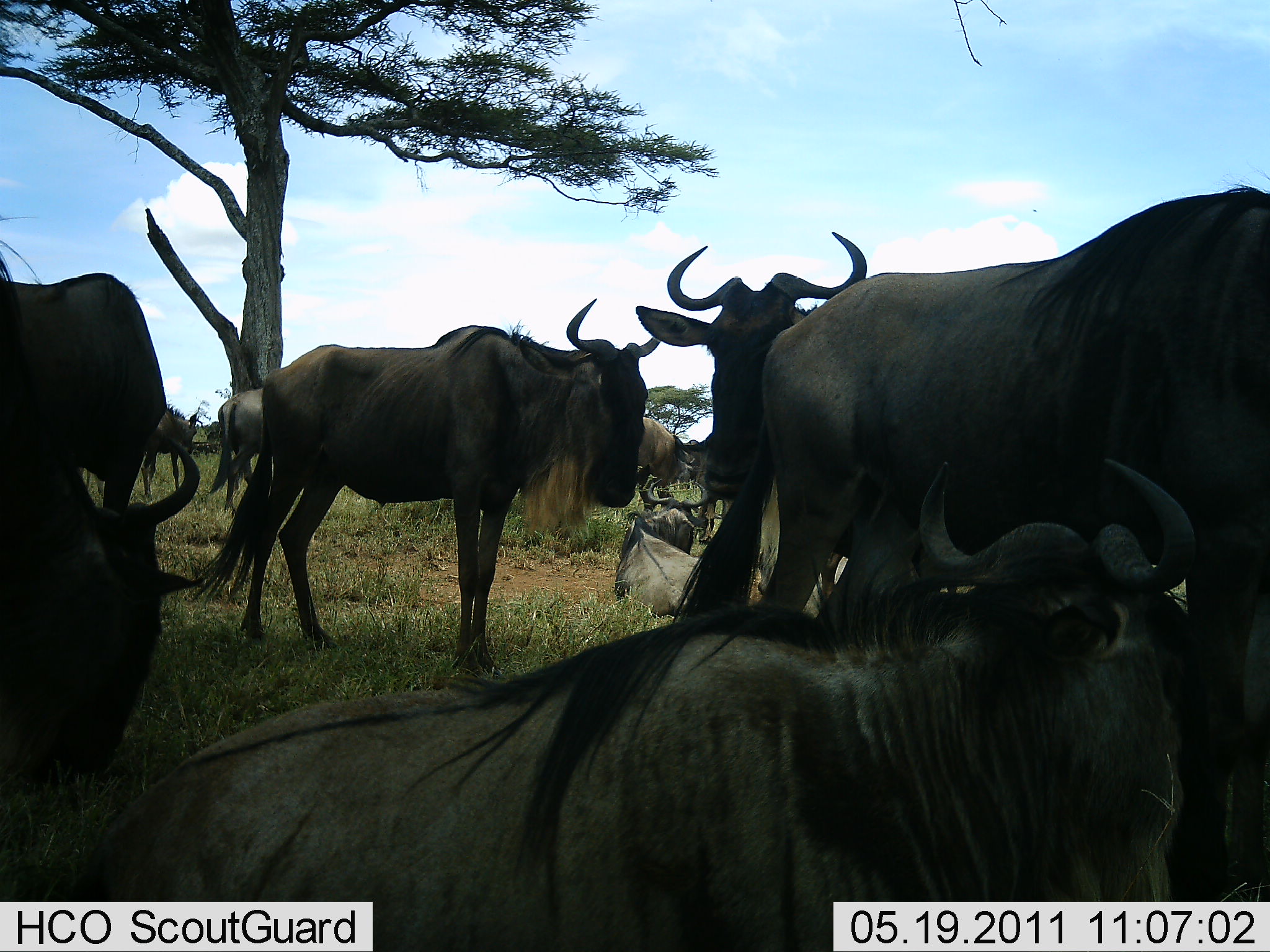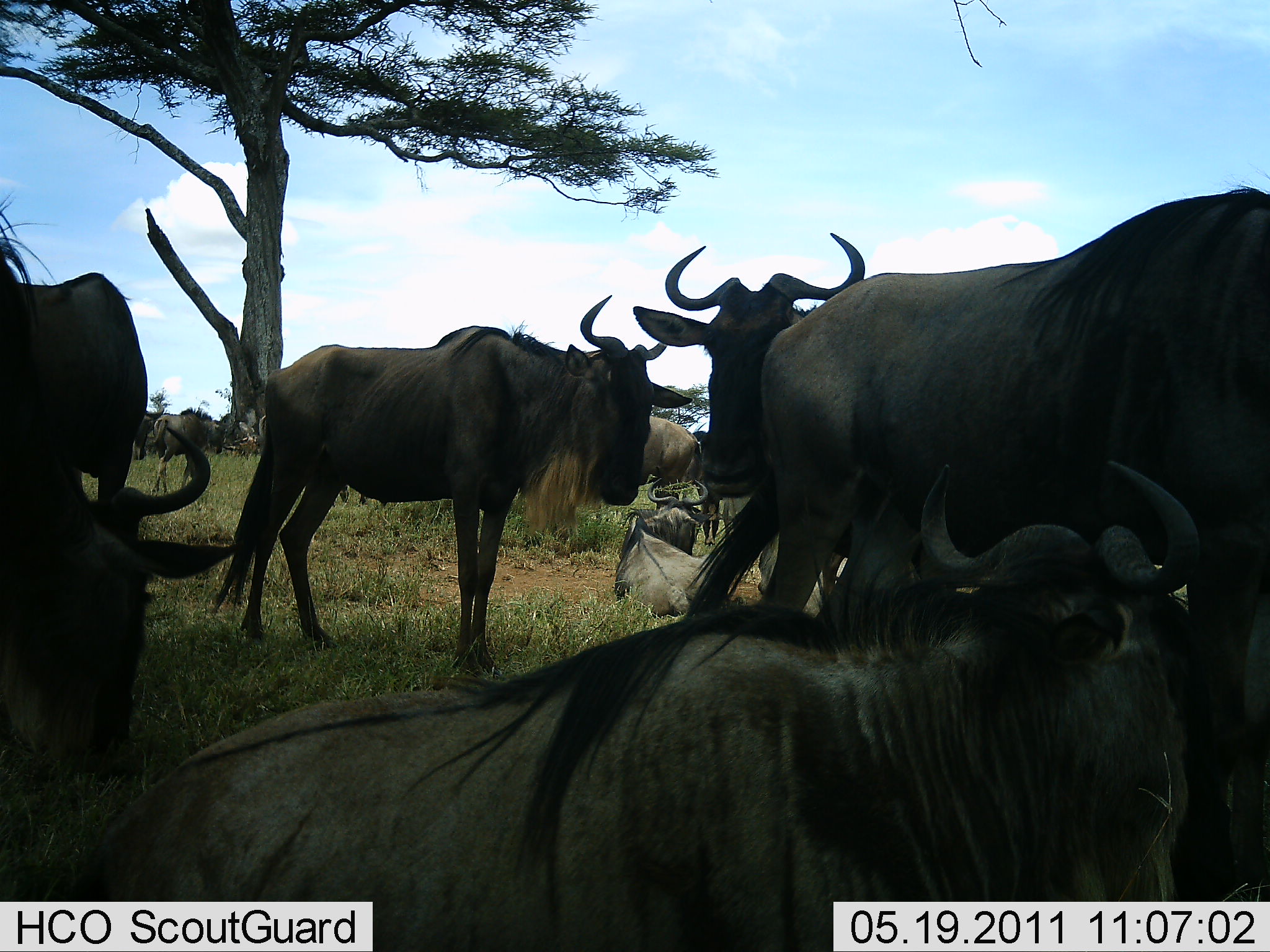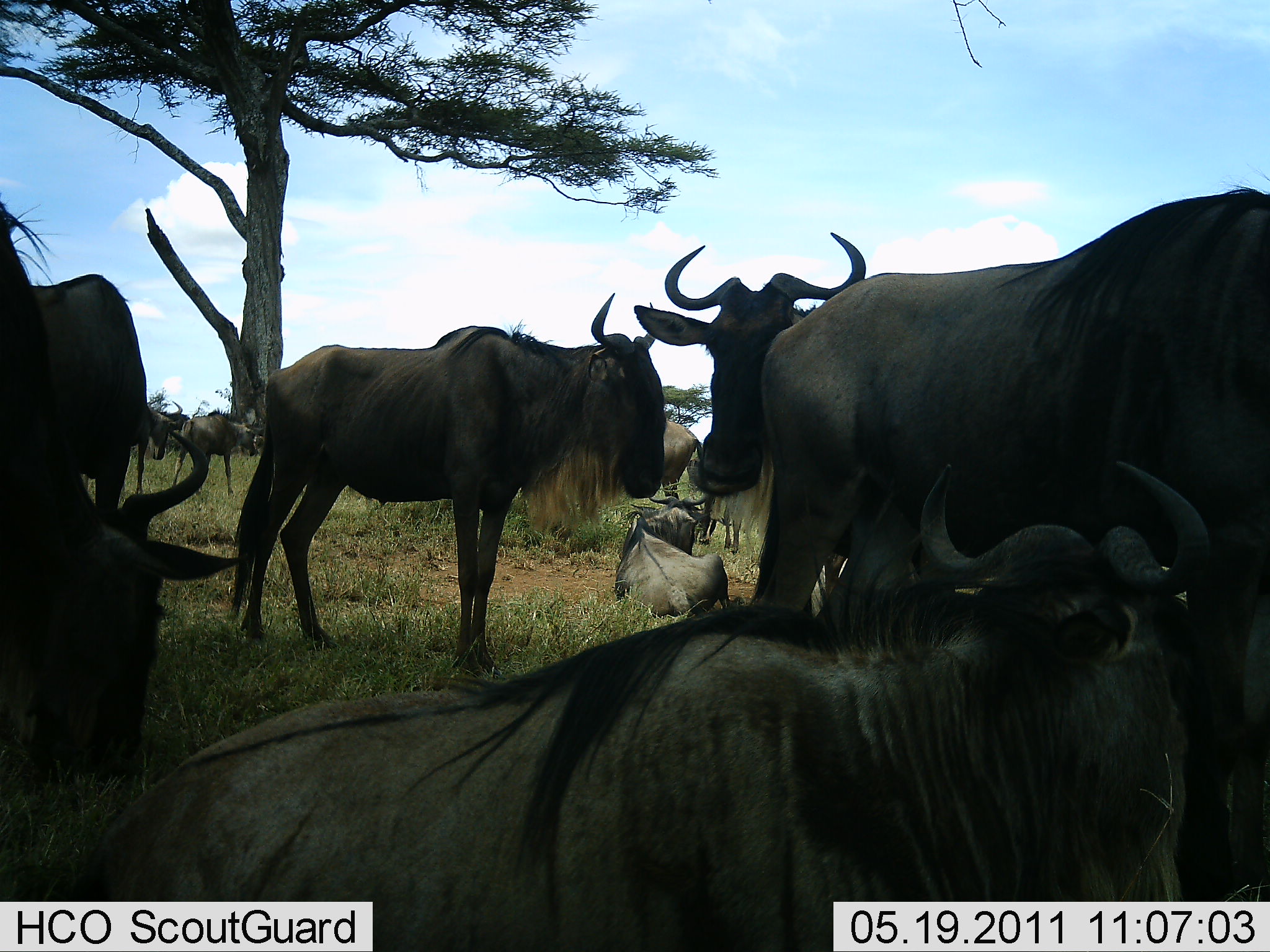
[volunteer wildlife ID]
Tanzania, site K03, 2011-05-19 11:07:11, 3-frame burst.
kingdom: Animalia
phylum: Chordata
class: Mammalia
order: Artiodactyla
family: Bovidae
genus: Connochaetes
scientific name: Connochaetes taurinus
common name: blue wildebeest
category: wildebeest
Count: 10.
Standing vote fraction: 92%.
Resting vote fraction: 100%.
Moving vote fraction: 23%.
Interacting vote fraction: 15%.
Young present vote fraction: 0%.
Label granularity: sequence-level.